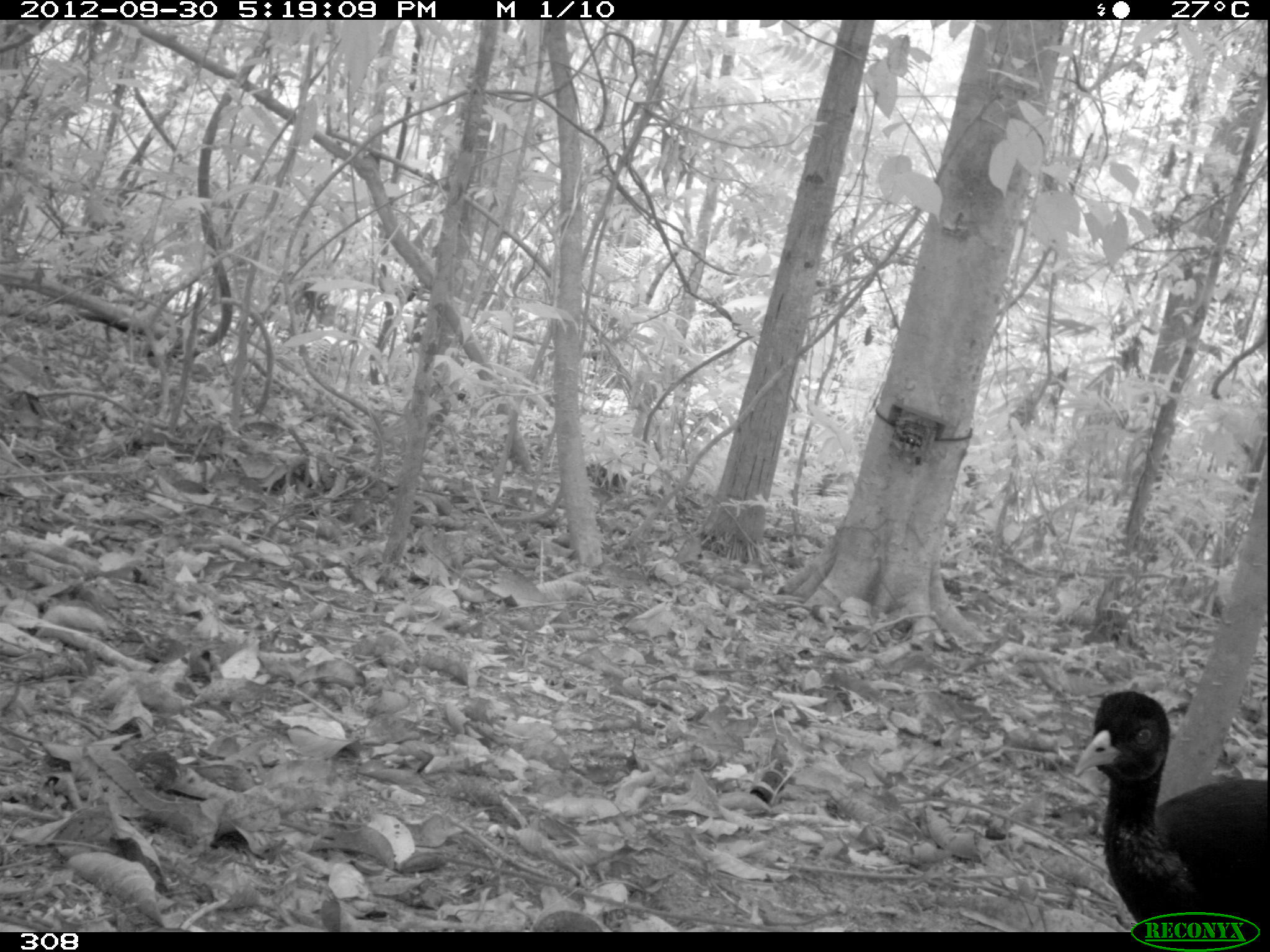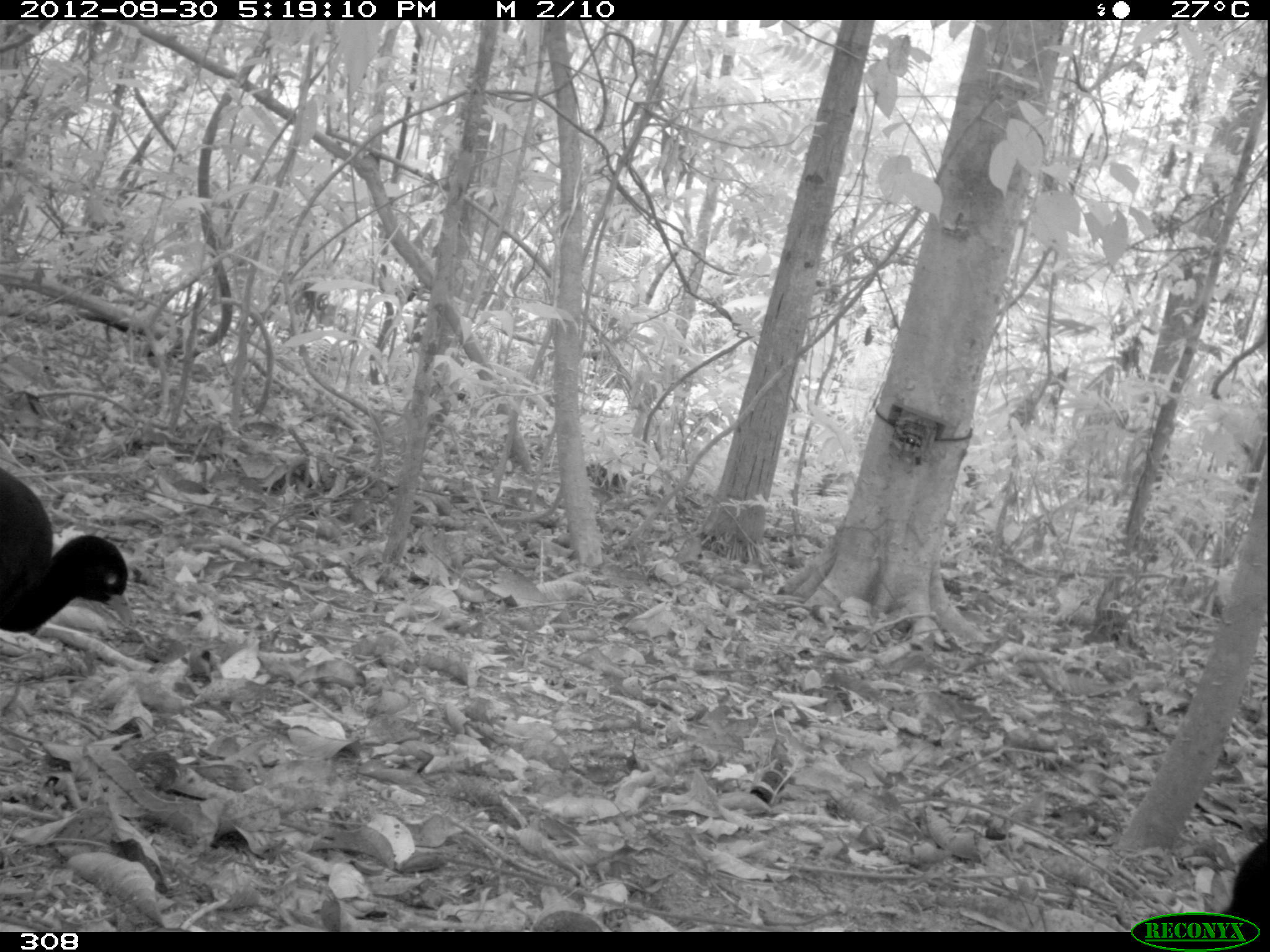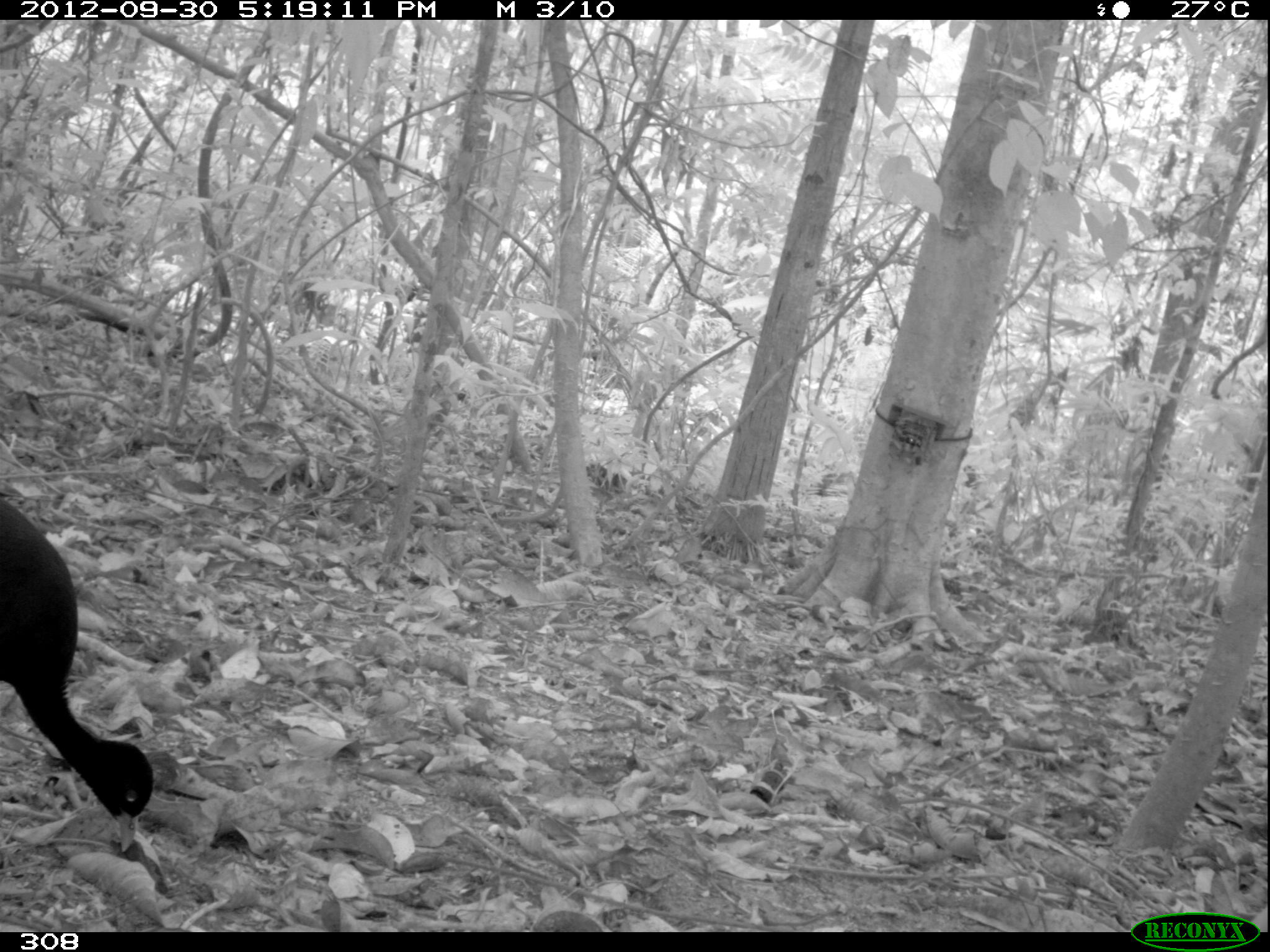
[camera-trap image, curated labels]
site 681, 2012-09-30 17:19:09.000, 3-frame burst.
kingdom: Animalia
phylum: Chordata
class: Aves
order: Gruiformes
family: Psophiidae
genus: Psophia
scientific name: Psophia leucoptera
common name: pale-winged trumpeter